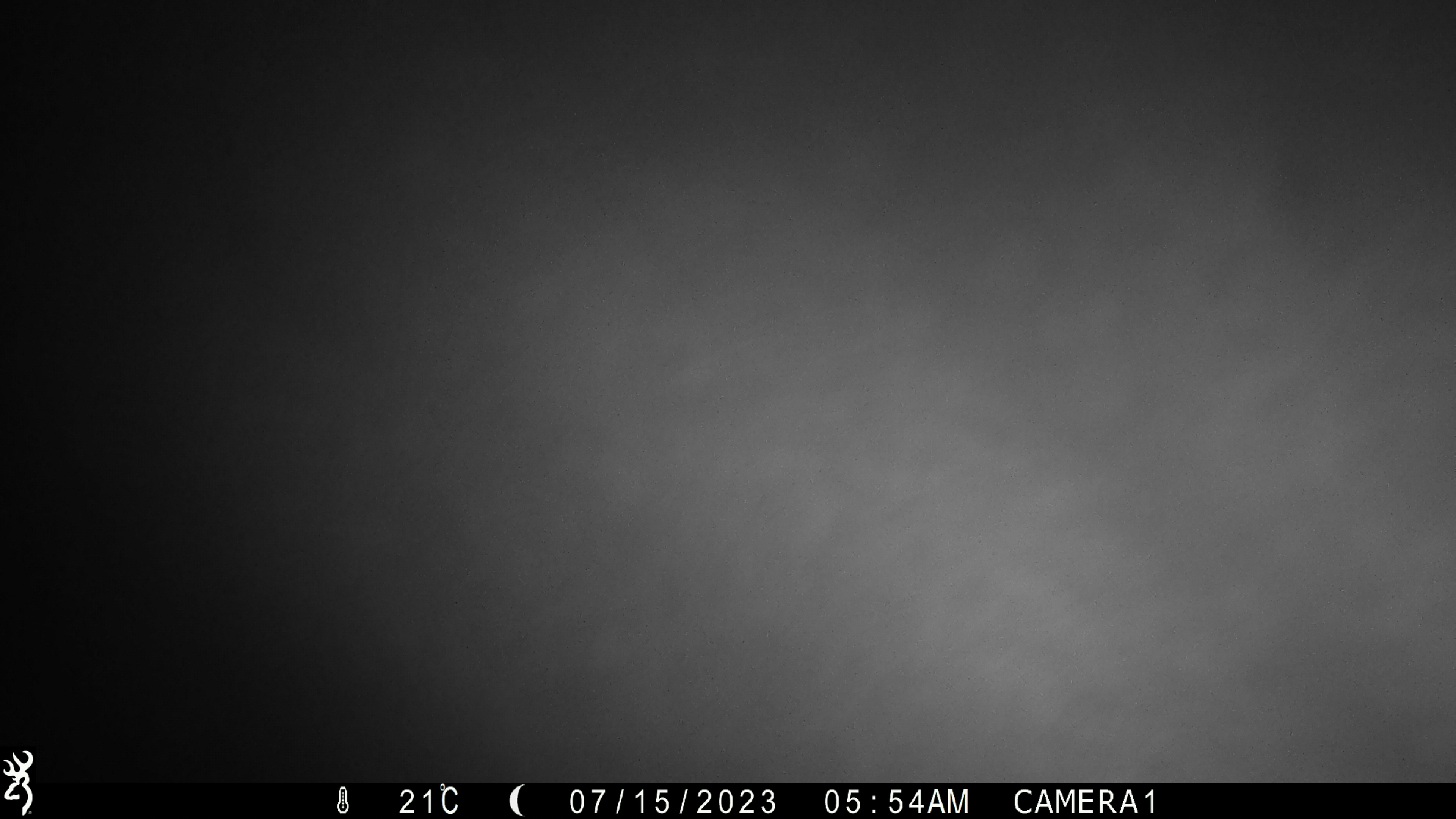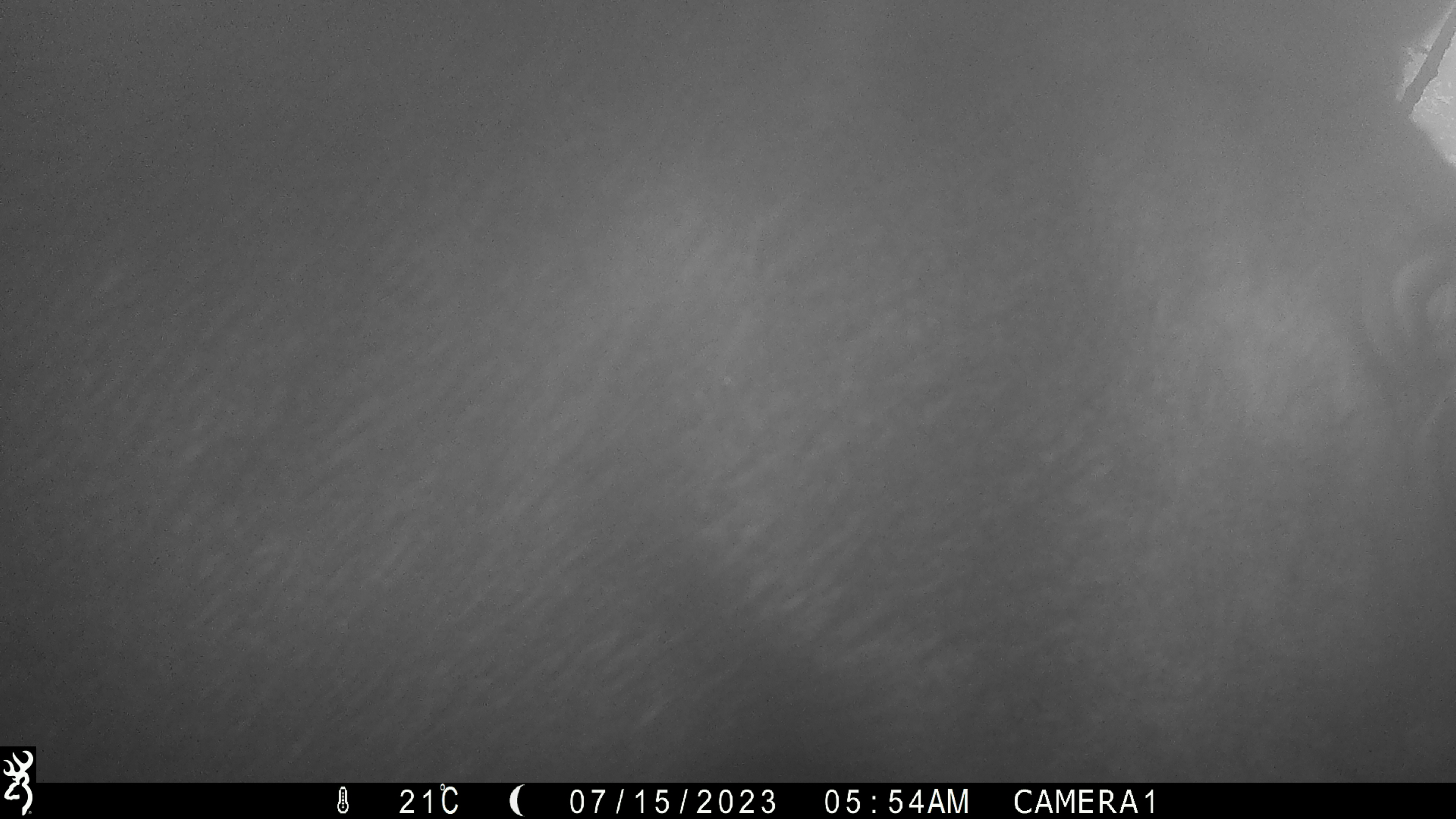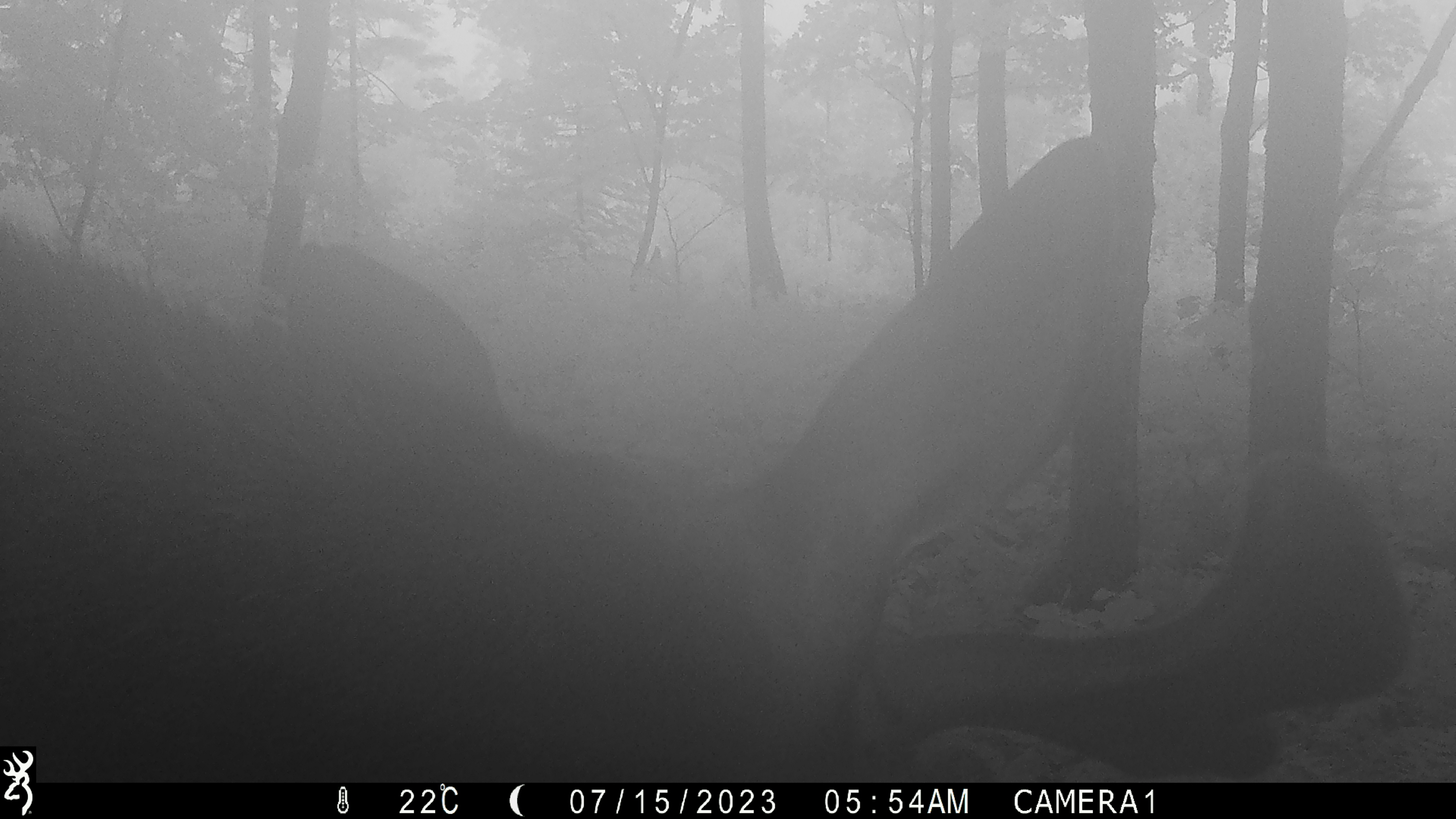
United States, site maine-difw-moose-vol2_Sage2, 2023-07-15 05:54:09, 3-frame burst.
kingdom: Animalia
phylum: Chordata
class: Mammalia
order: Artiodactyla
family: Cervidae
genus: Alces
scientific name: Alces alces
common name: moose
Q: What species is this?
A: Moose (Alces alces).